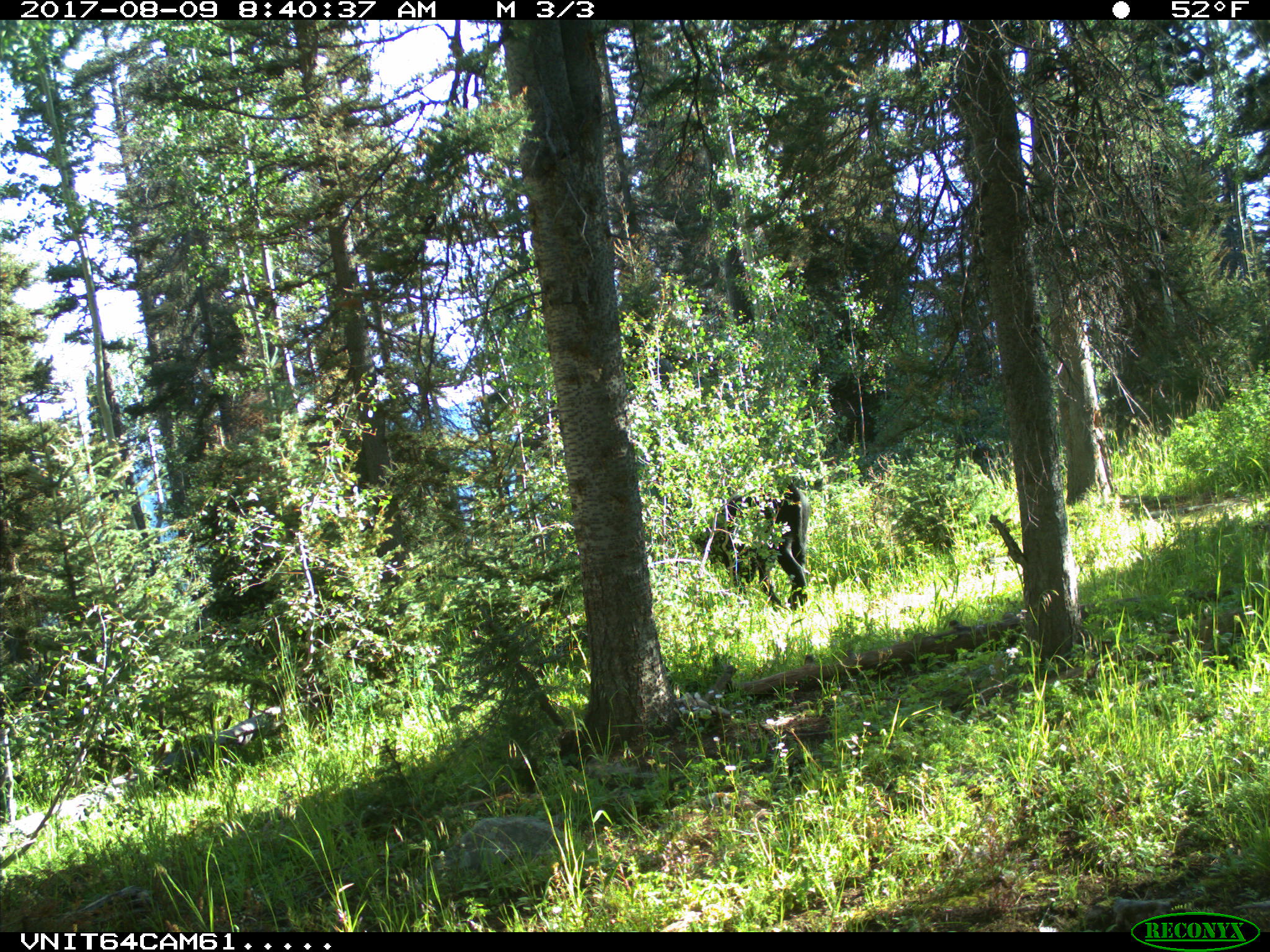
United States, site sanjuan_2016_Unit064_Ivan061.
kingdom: Animalia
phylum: Chordata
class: Mammalia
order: Artiodactyla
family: Bovidae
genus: Bos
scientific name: Bos taurus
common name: domestic cow